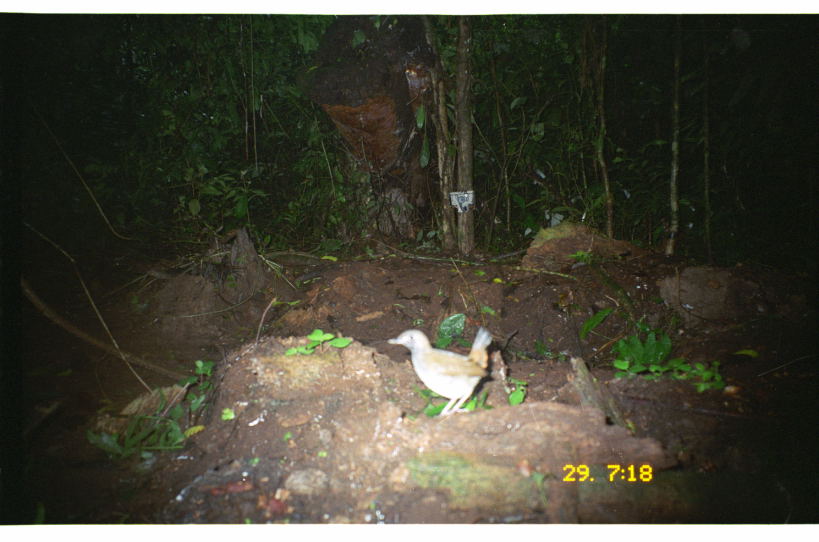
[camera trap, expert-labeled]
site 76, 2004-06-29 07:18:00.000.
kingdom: Animalia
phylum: Chordata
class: Aves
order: Passeriformes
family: Formicariidae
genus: Formicarius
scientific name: Formicarius analis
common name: black-faced antthrush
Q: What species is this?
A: Formicarius analis (black-faced antthrush).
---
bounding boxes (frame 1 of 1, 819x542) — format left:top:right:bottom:
formicarius analis: 386:324:493:417